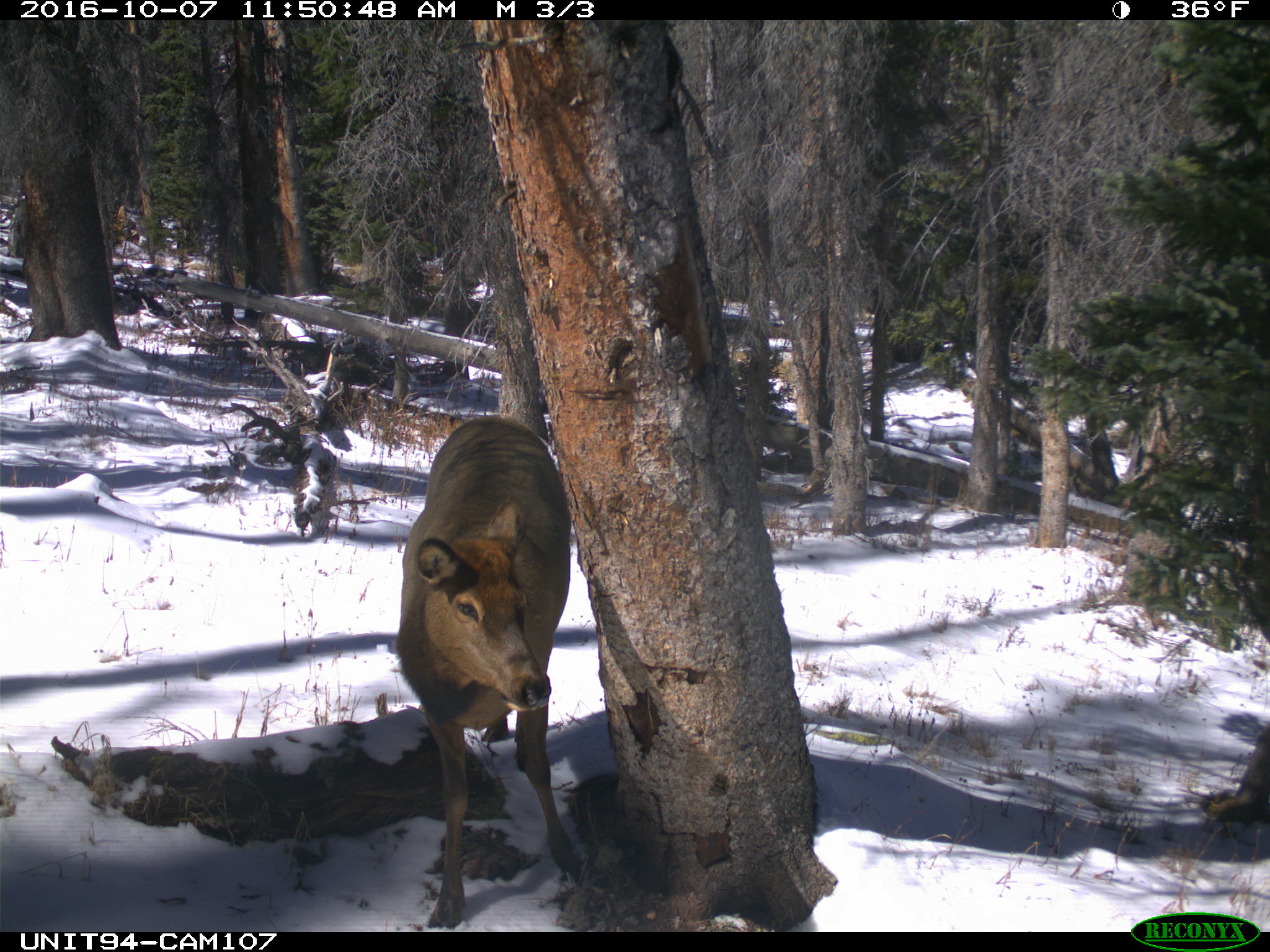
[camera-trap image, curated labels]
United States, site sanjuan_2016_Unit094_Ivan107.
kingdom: Animalia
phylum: Chordata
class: Mammalia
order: Artiodactyla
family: Cervidae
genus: Cervus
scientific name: Cervus elaphus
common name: red deer